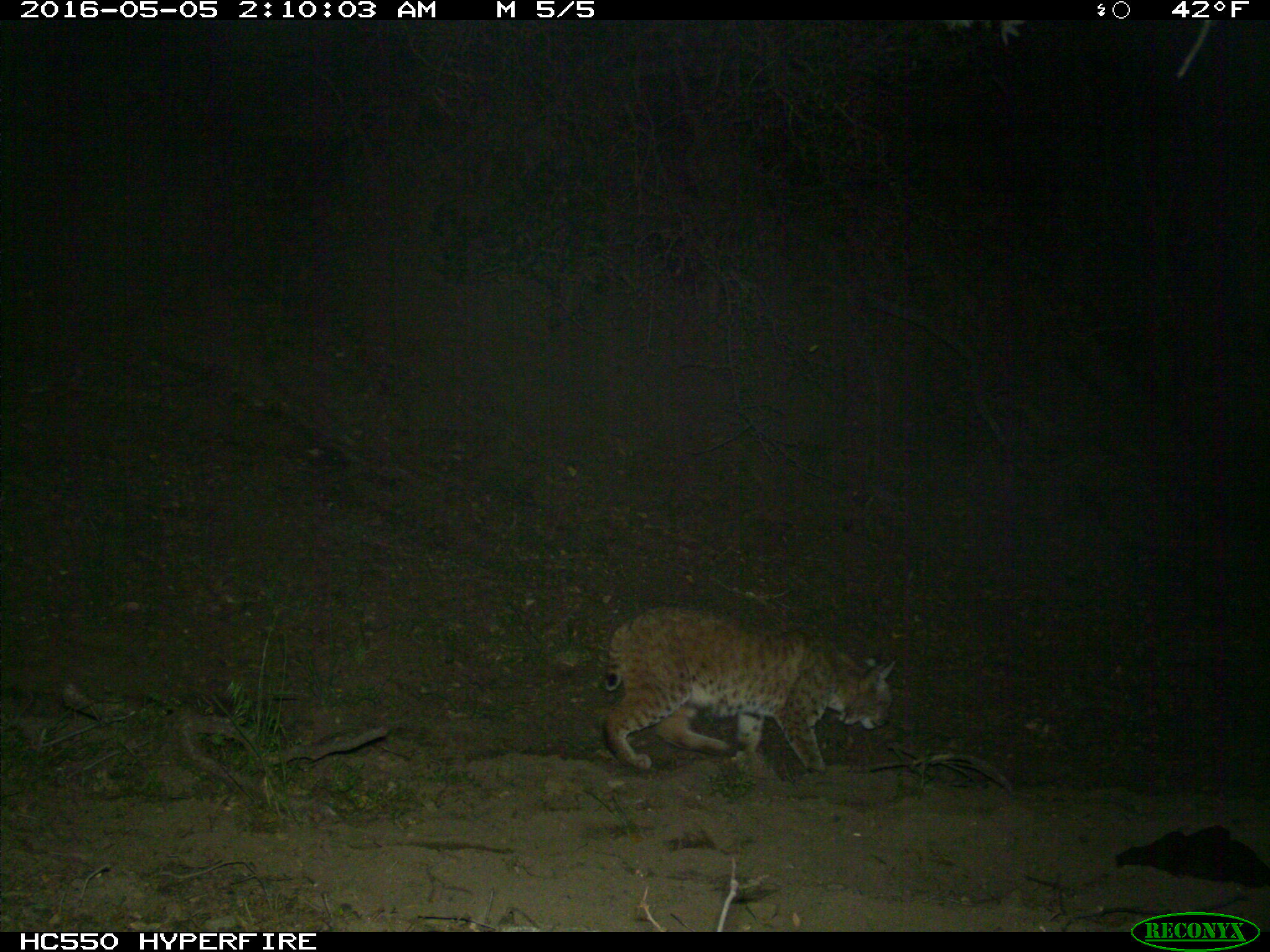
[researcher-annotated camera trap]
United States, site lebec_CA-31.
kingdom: Animalia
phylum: Chordata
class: Mammalia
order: Carnivora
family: Felidae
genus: Lynx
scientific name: Lynx rufus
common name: bobcat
Lynx rufus (bobcat).